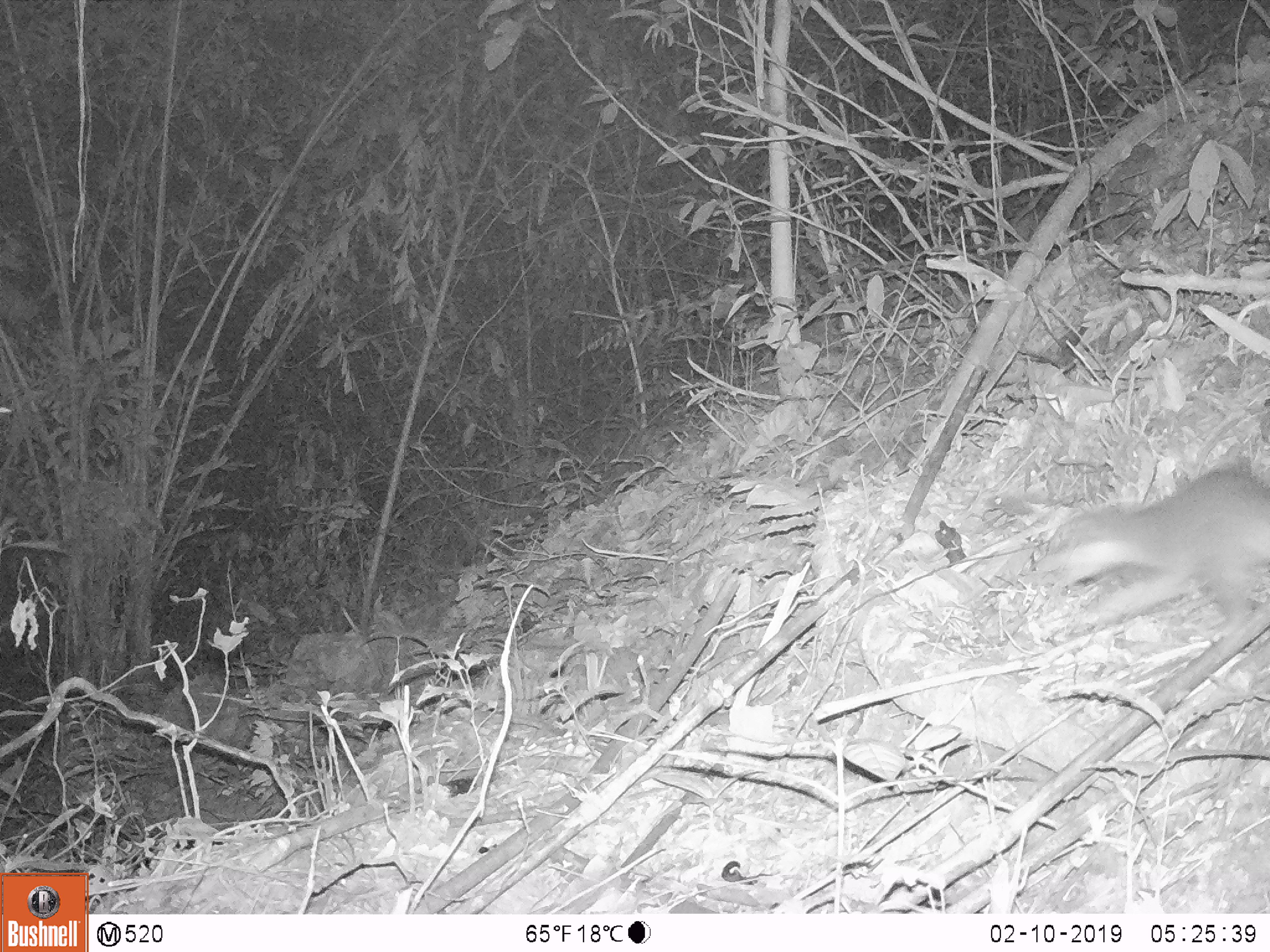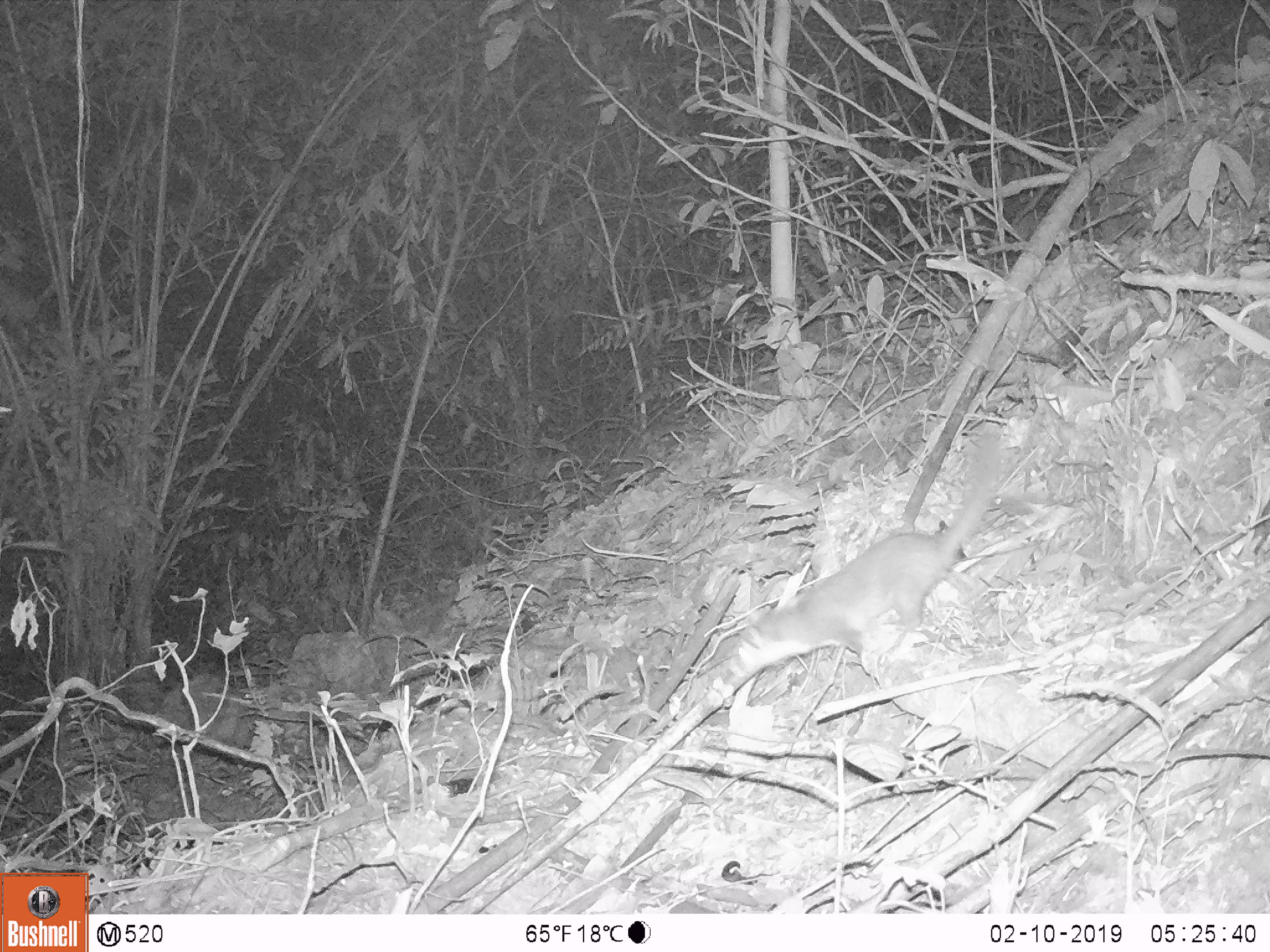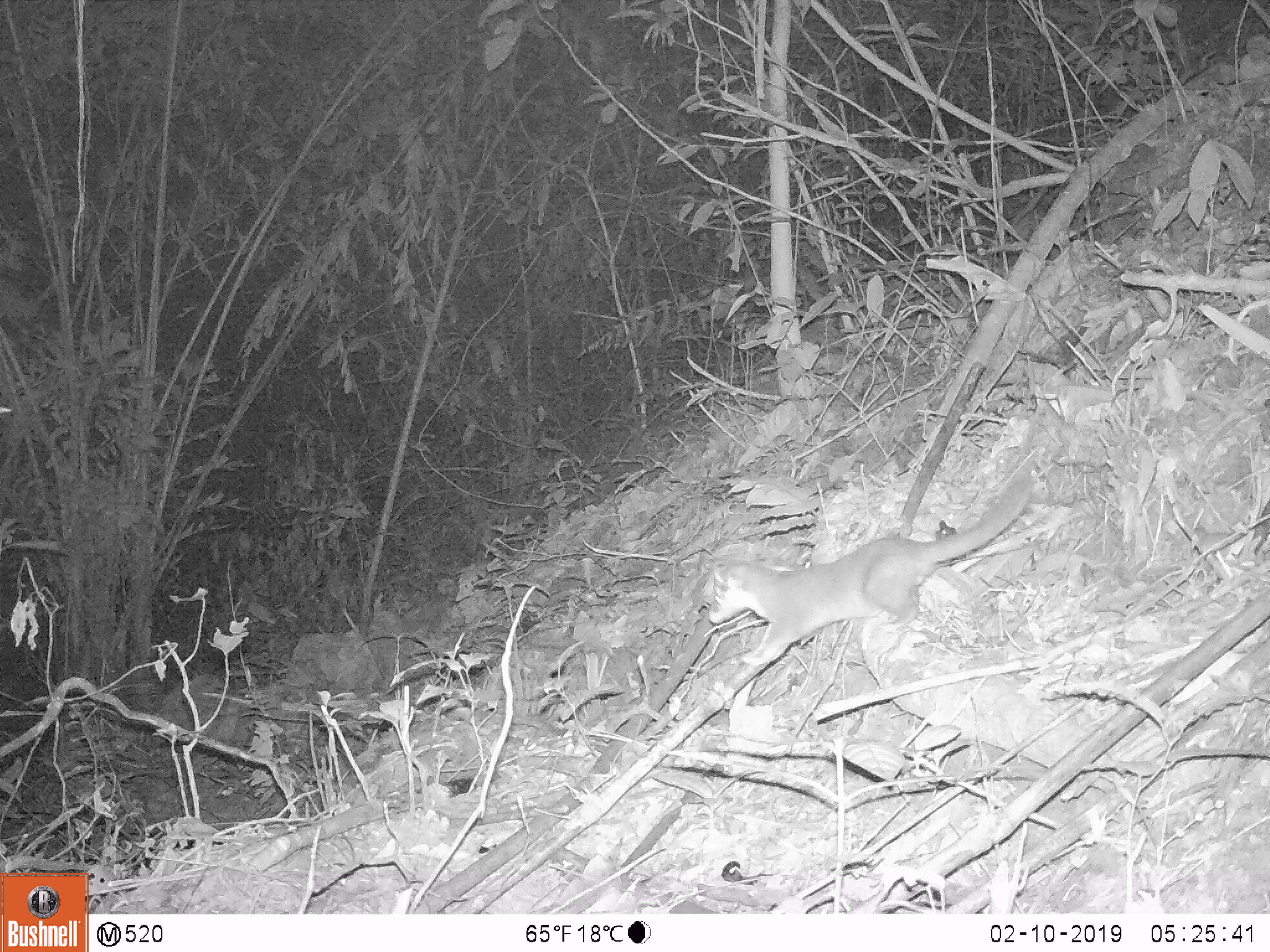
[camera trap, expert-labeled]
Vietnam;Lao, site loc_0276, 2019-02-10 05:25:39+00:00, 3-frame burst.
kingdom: Animalia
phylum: Chordata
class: Mammalia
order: Carnivora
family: Mustelidae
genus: Melogale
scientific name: Melogale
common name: ferret badger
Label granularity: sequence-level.